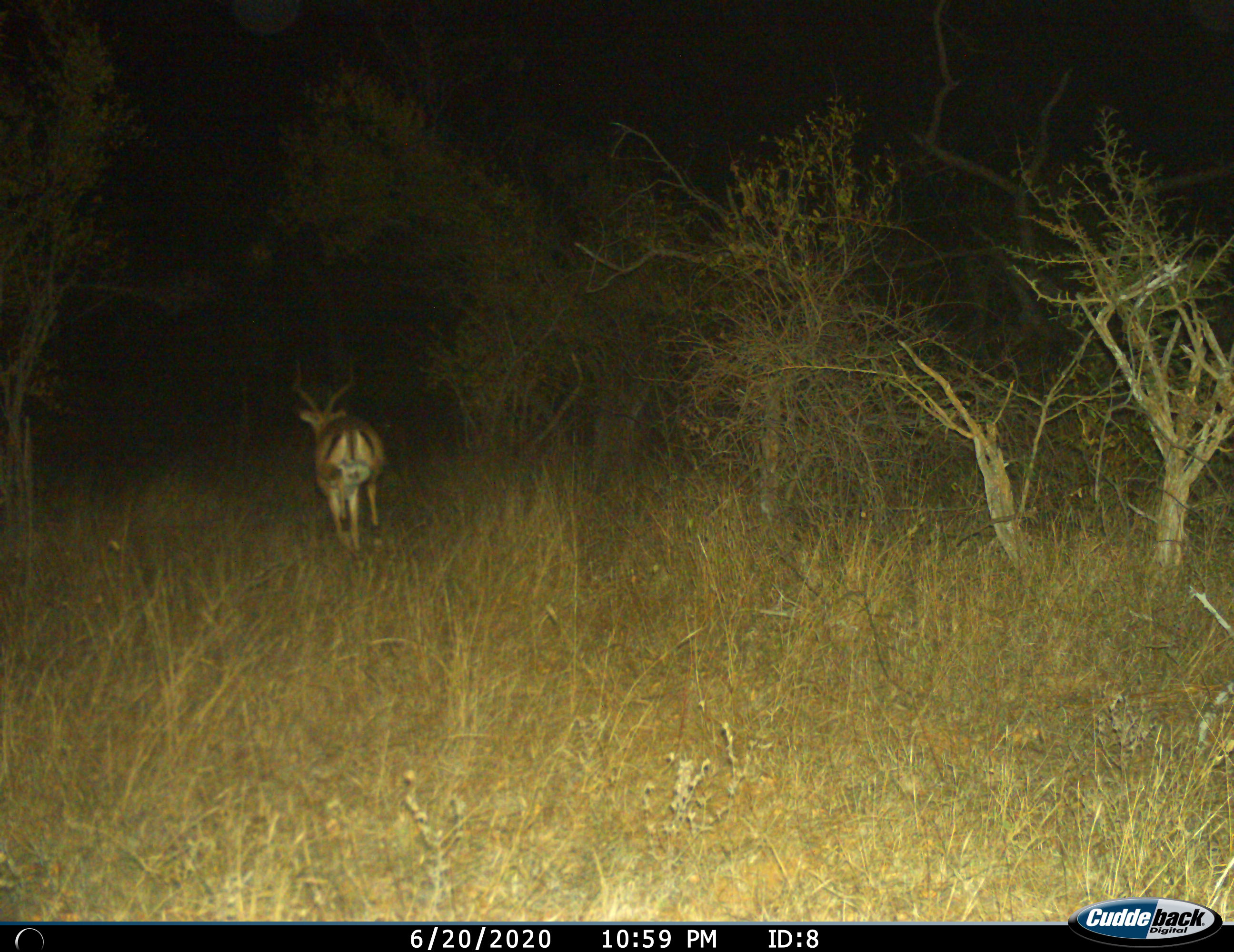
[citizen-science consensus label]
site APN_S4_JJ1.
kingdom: Animalia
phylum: Chordata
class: Mammalia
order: Artiodactyla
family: Bovidae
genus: Aepyceros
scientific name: Aepyceros melampus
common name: impala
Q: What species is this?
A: Impala (Aepyceros melampus).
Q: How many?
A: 1.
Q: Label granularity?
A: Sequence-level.